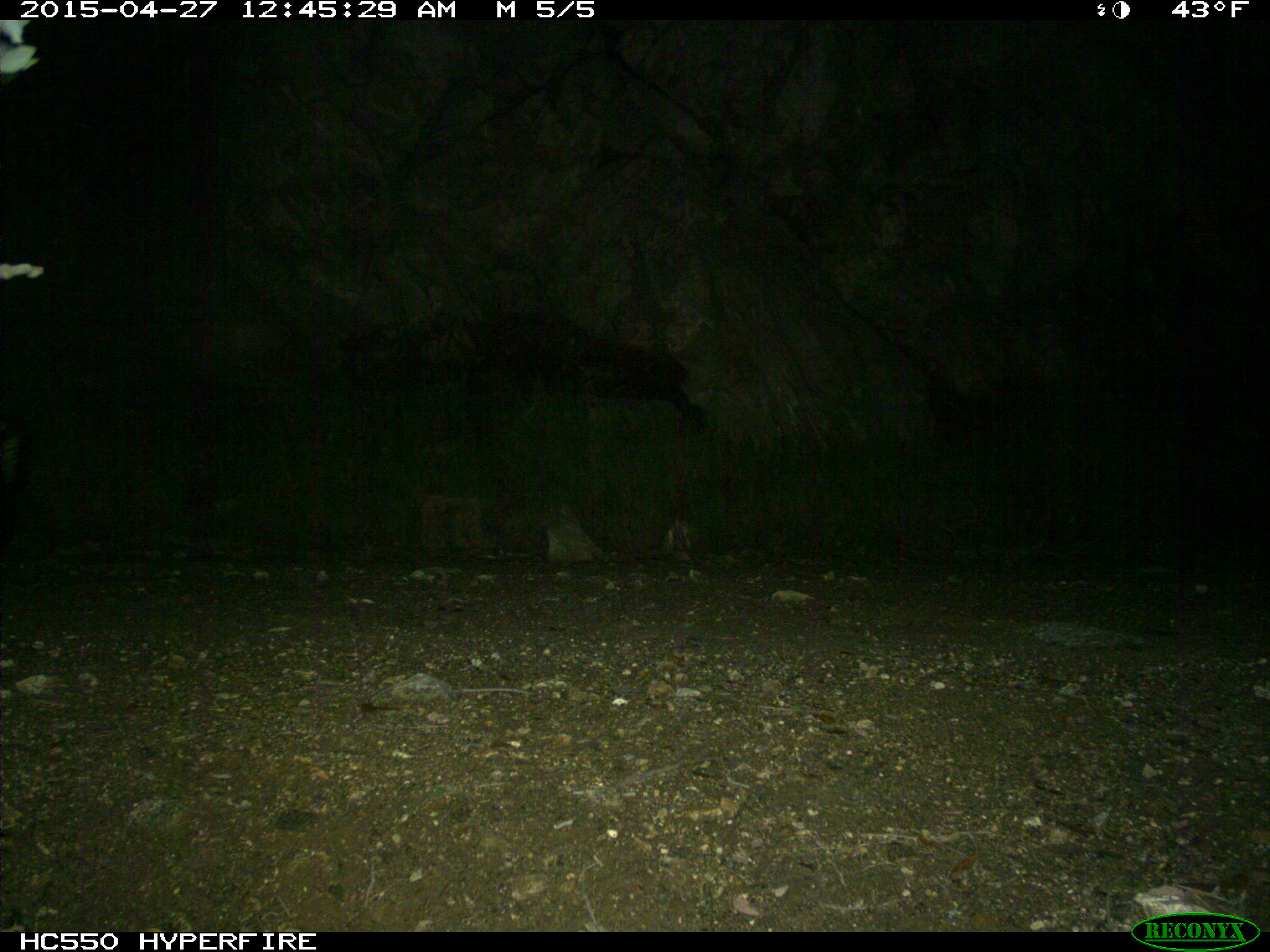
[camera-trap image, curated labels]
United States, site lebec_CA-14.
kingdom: Animalia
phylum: Chordata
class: Mammalia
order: Carnivora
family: Mephitidae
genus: Mephitis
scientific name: Mephitis mephitis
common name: striped skunk